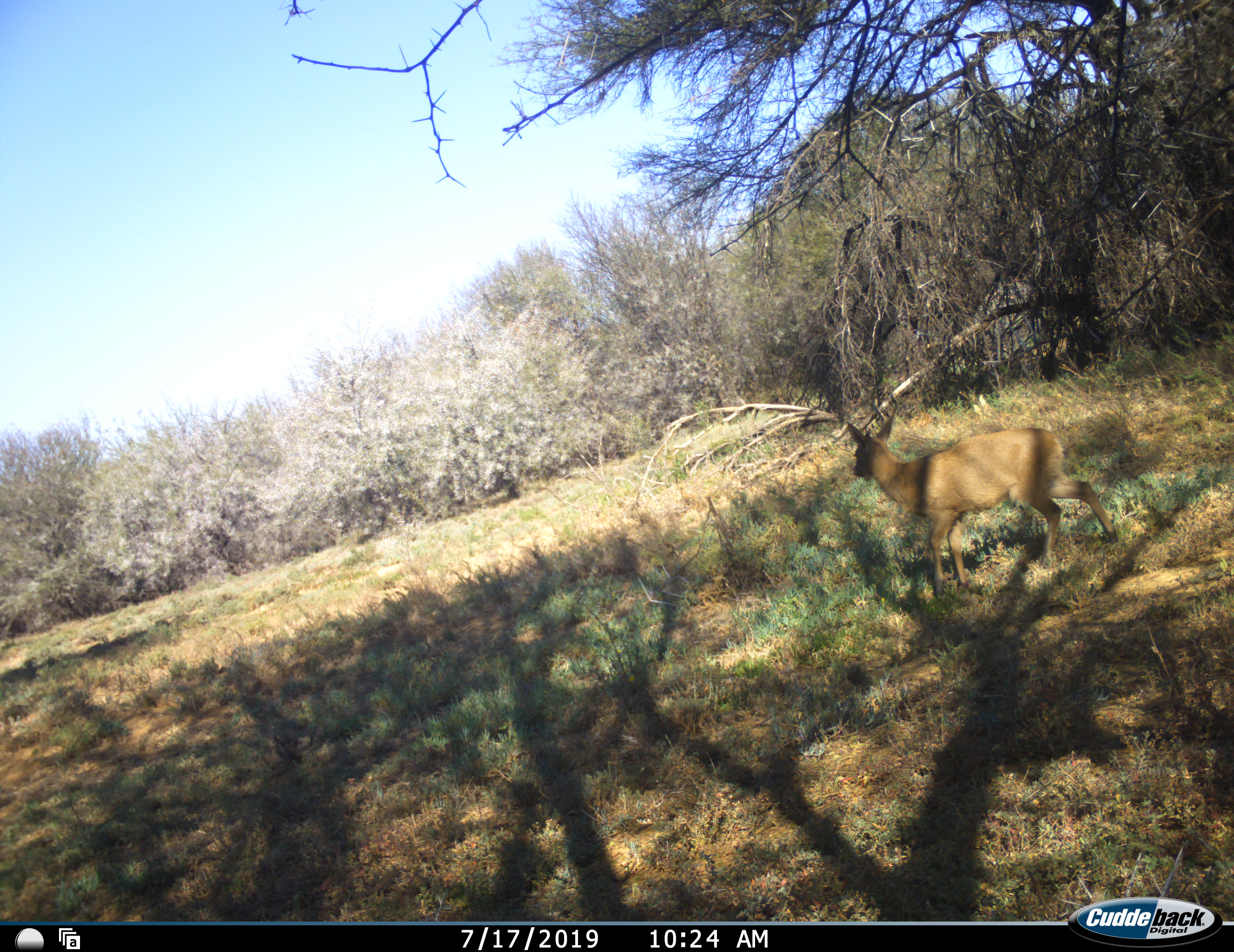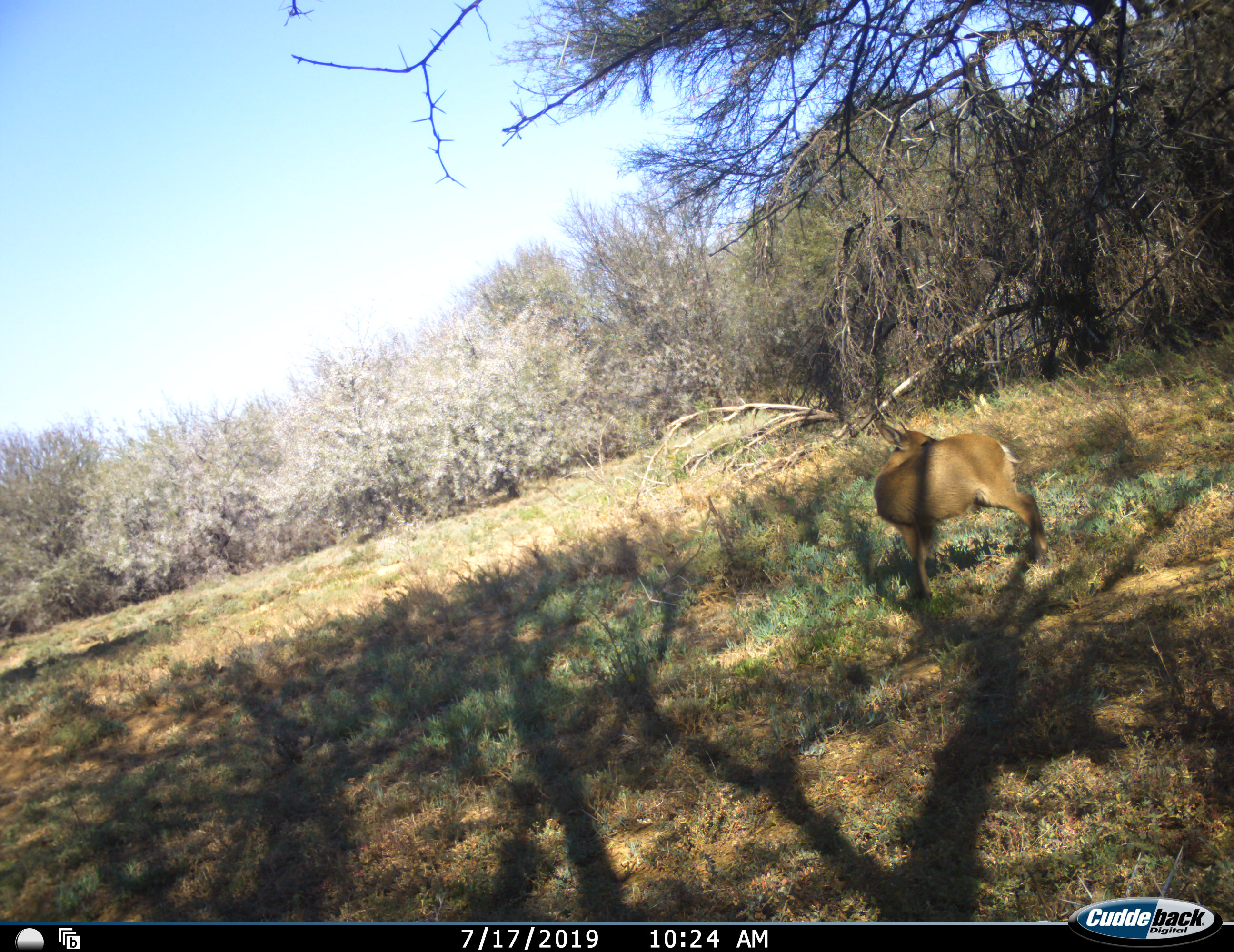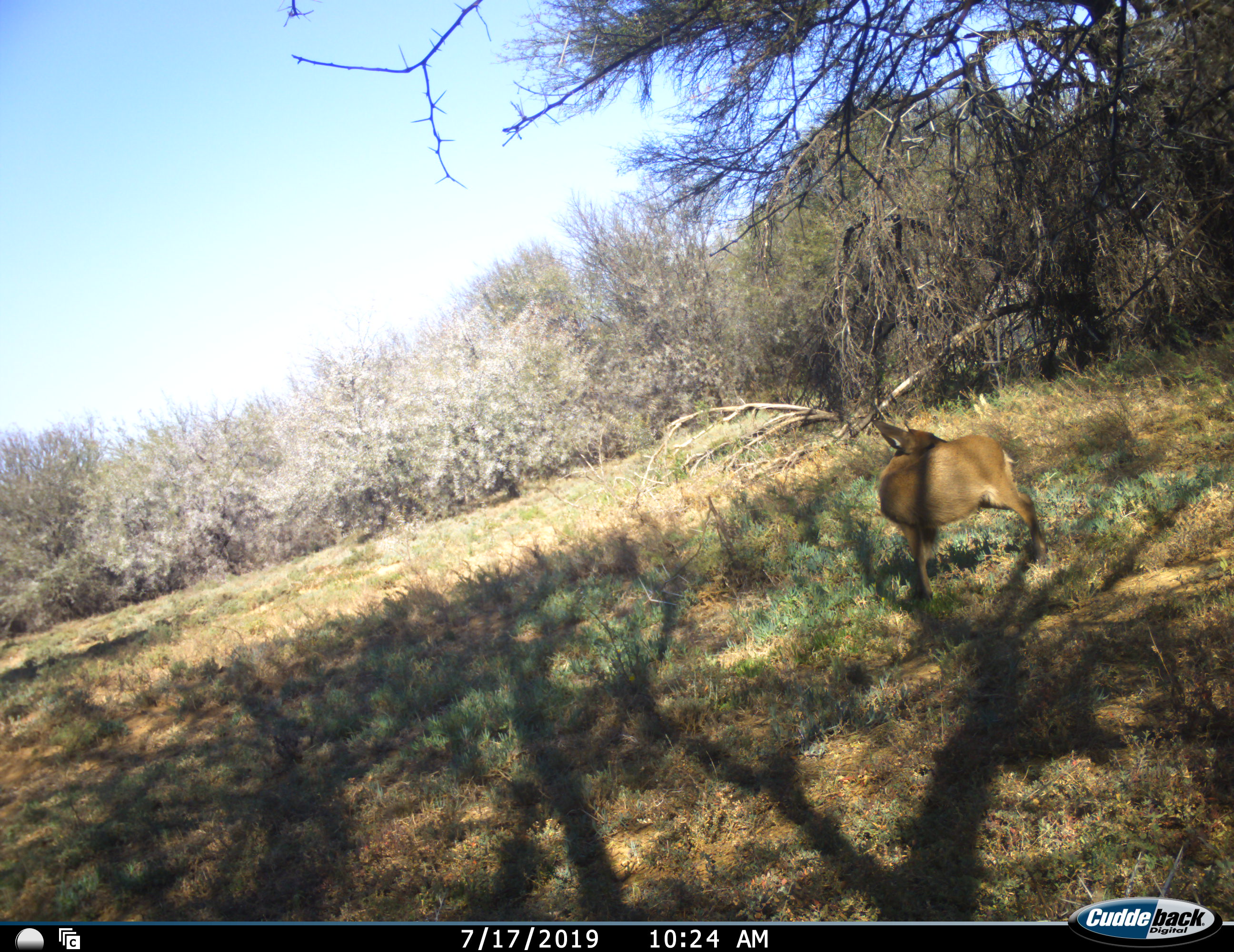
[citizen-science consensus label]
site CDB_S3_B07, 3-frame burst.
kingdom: Animalia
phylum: Chordata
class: Mammalia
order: Artiodactyla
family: Bovidae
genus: Sylvicapra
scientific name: Sylvicapra grimmia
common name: common duiker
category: duikercommongrey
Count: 1.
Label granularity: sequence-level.